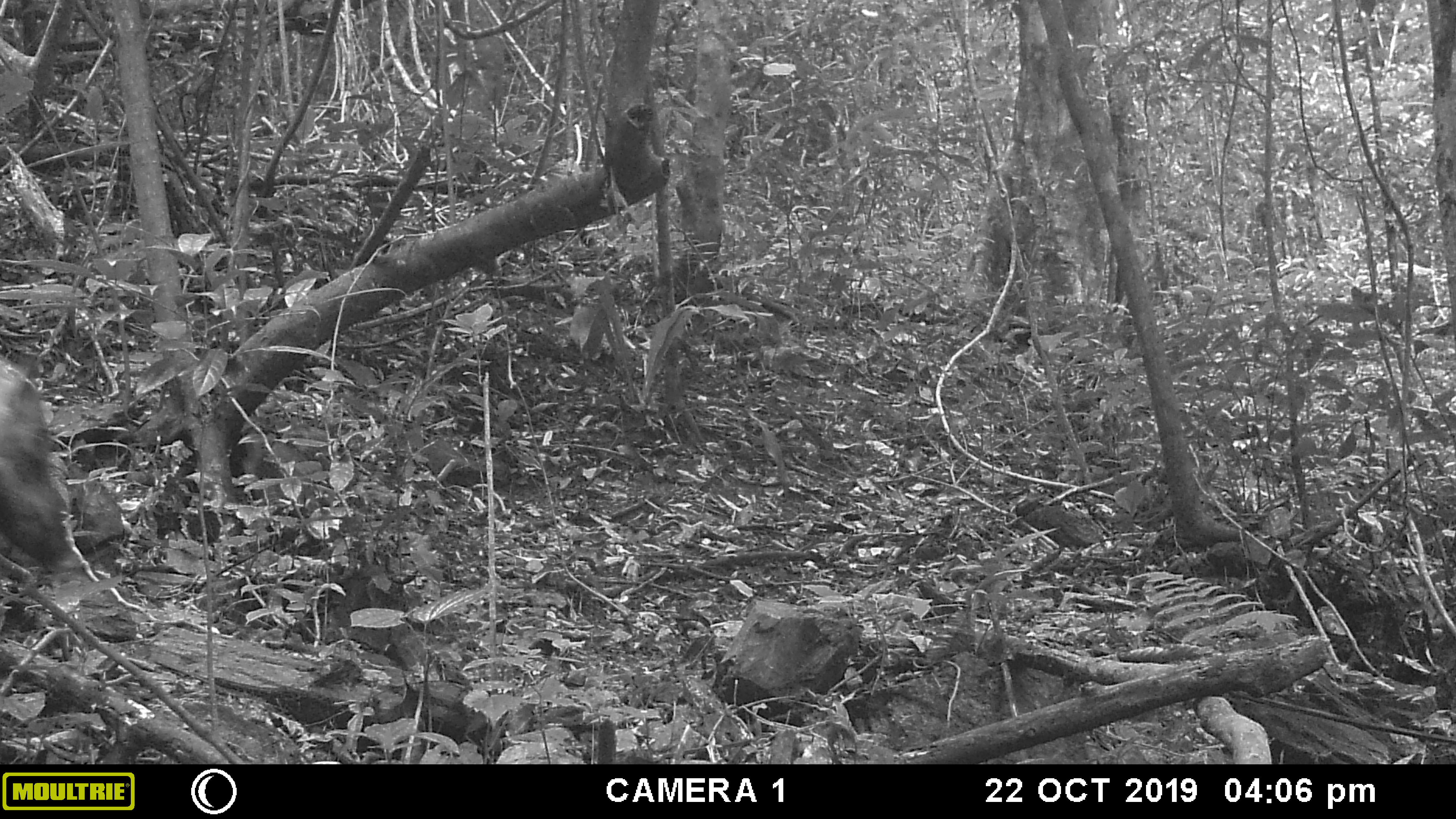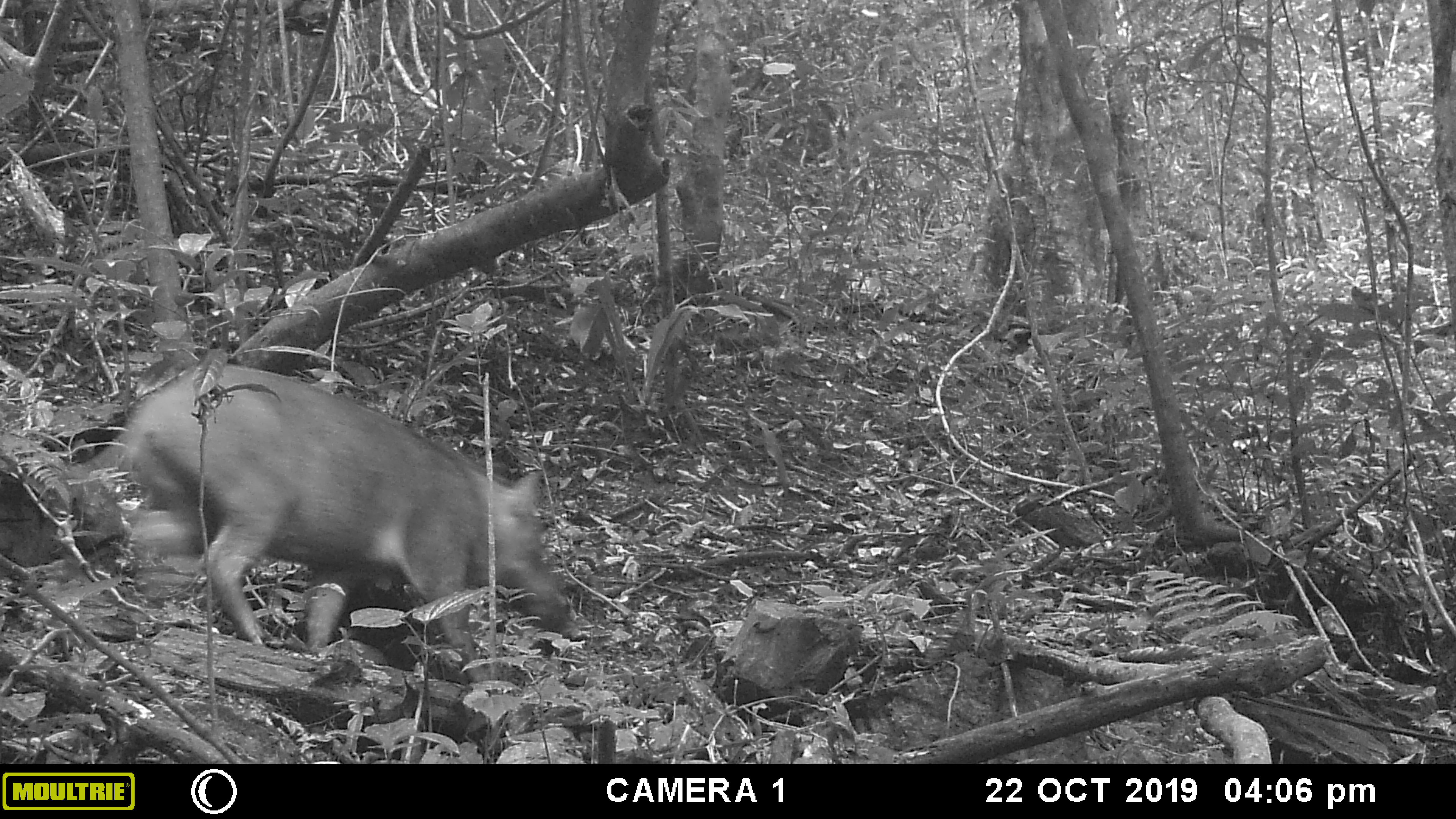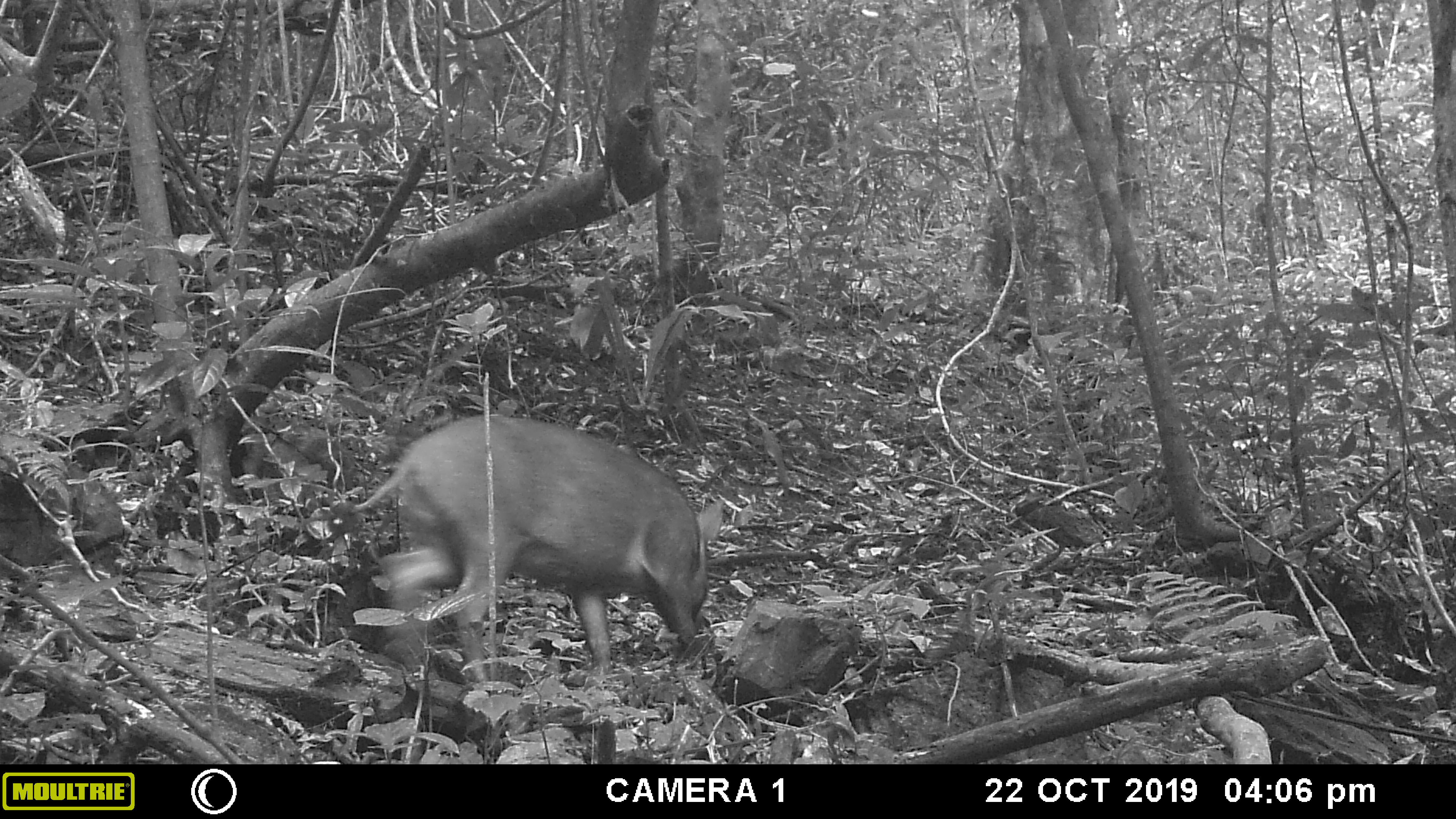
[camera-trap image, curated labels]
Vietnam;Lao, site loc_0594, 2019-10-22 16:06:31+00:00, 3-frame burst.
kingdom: Animalia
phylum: Chordata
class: Mammalia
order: Artiodactyla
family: Suidae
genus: Sus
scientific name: Sus scrofa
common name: eurasian wild pig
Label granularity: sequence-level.